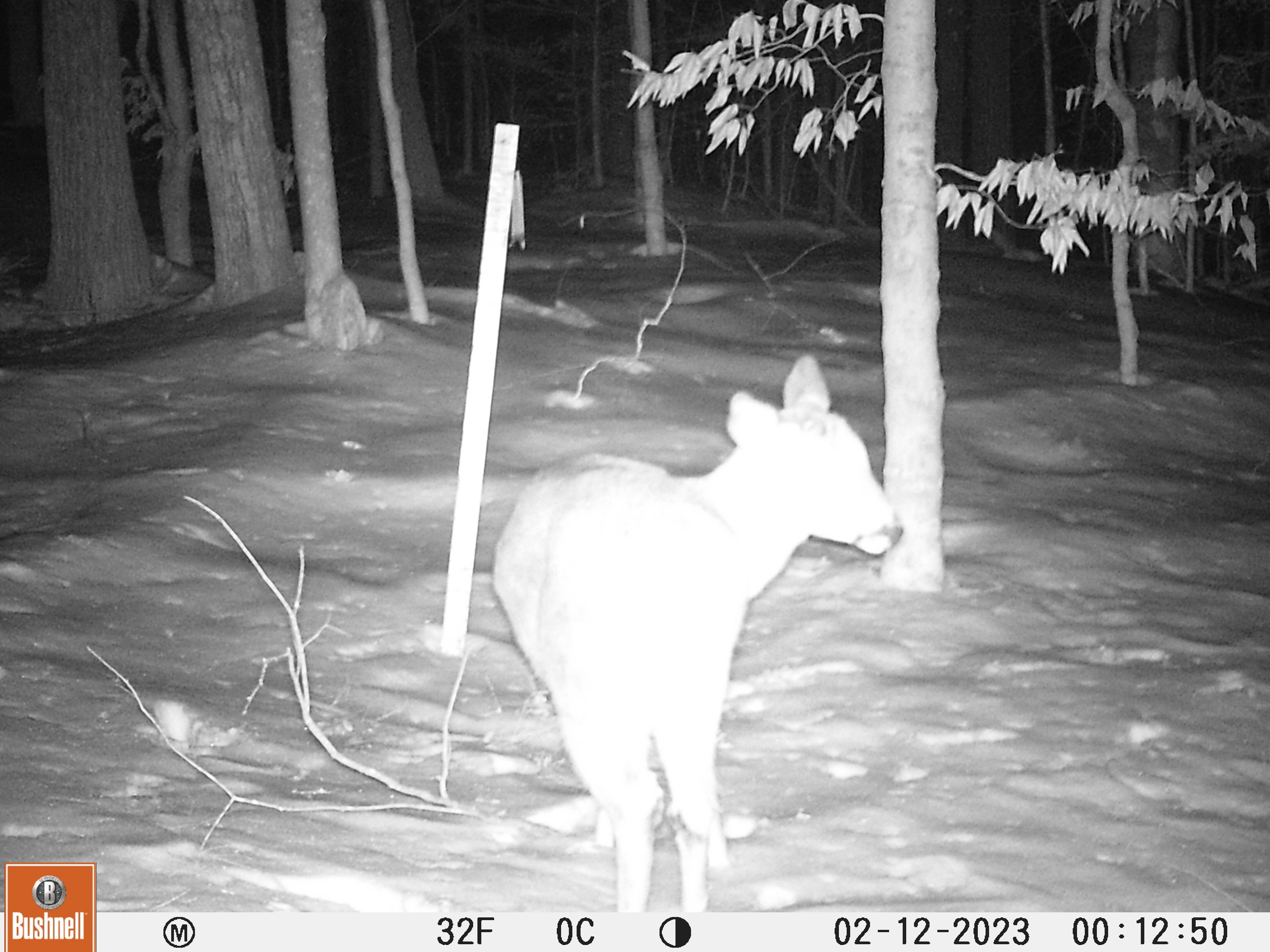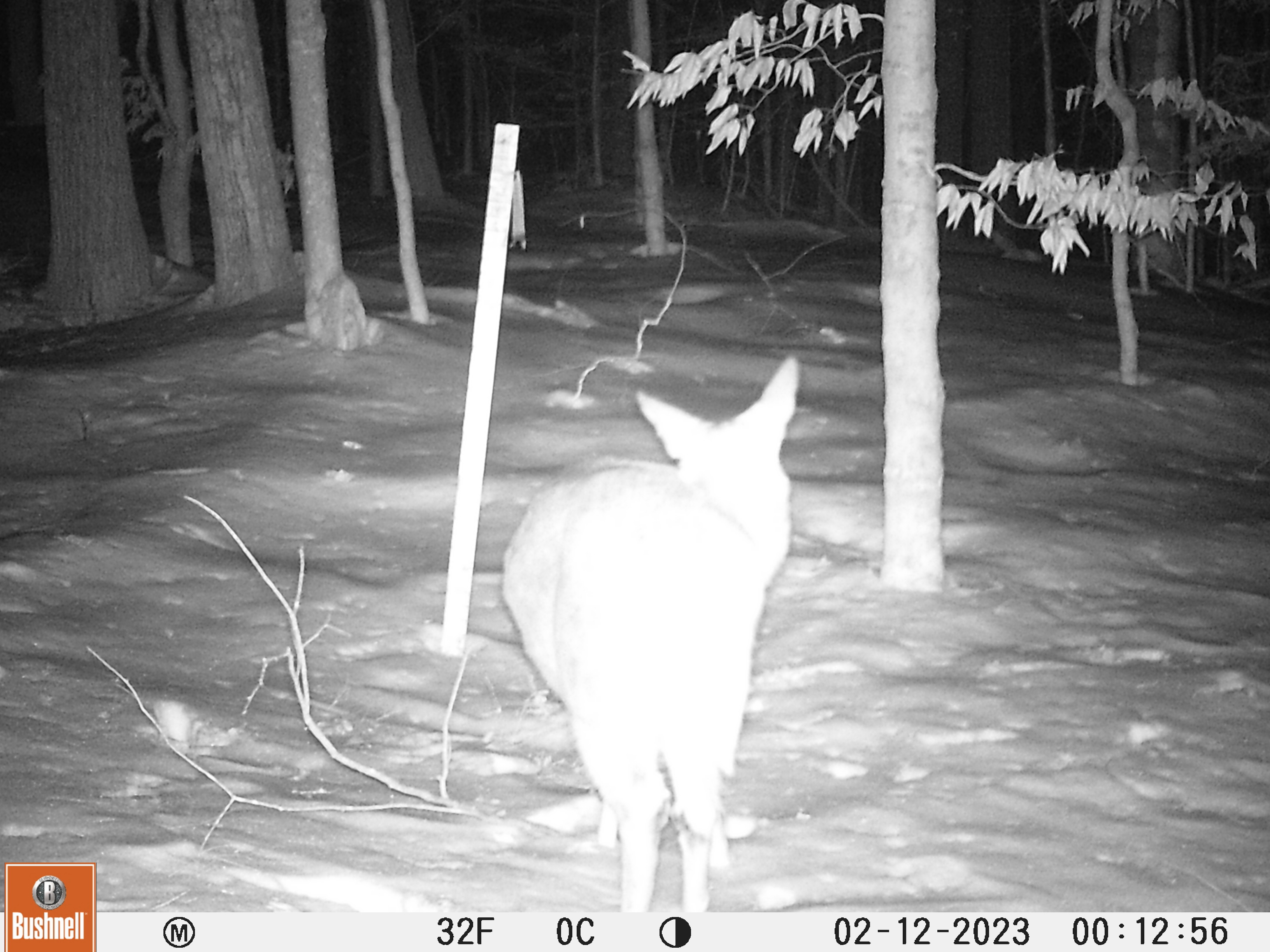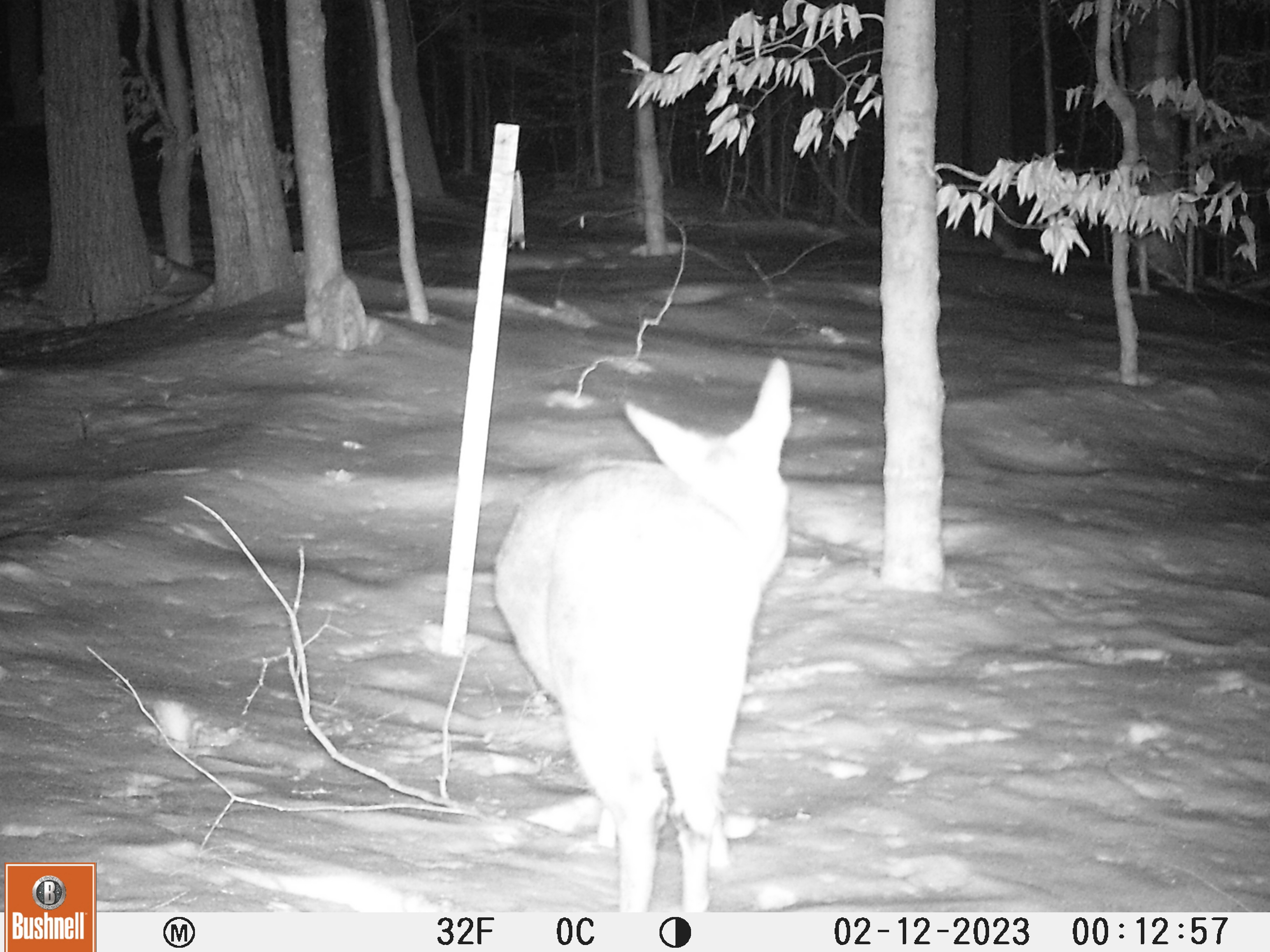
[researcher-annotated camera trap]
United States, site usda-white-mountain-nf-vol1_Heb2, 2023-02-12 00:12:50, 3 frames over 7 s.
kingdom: Animalia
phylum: Chordata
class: Mammalia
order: Artiodactyla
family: Cervidae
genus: Odocoileus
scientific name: Odocoileus virginianus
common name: white-tailed deer